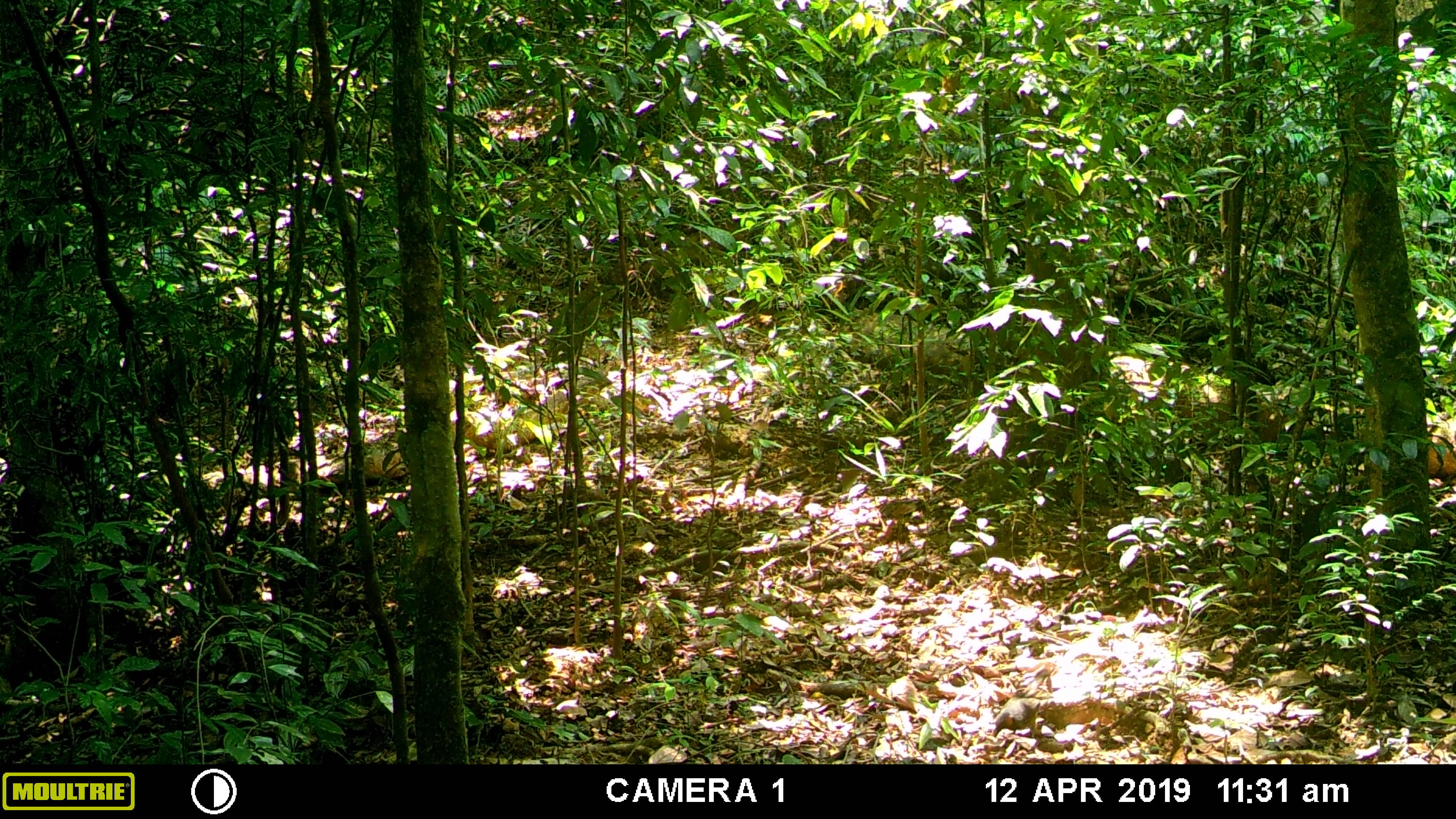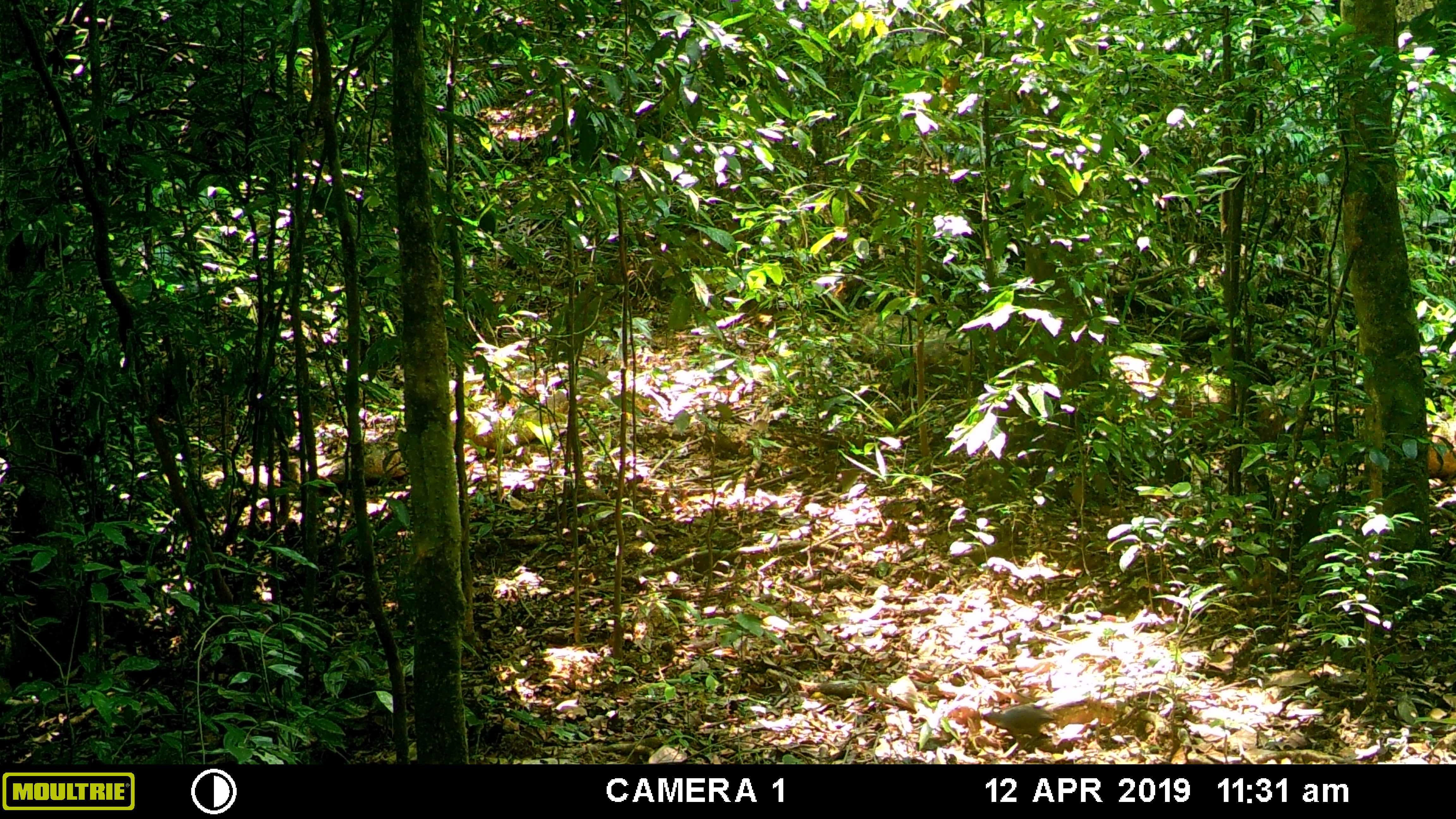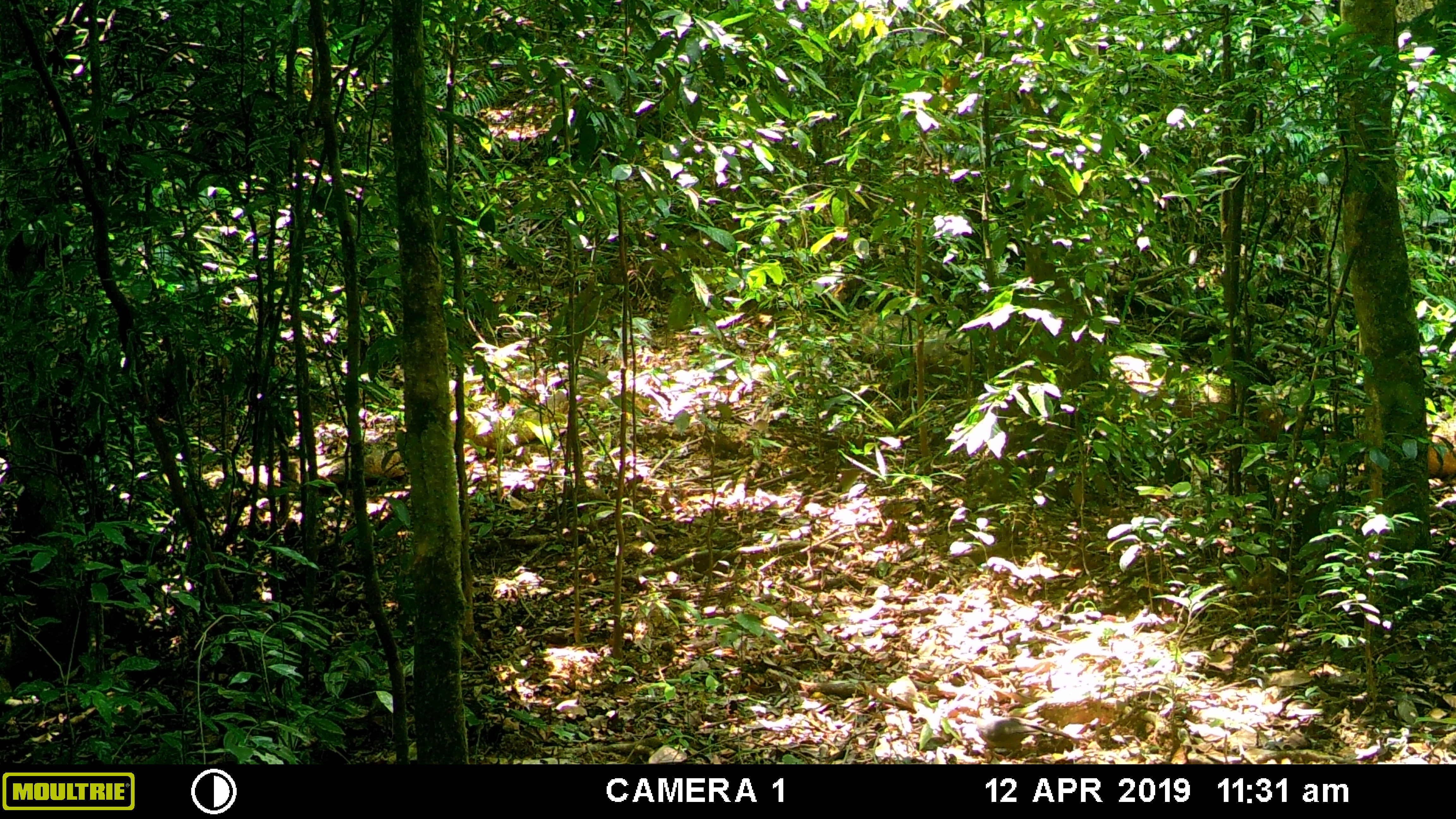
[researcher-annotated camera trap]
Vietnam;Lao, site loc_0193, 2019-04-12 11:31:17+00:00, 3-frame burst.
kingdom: Animalia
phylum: Chordata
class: Aves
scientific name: Aves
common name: bird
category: unidentified bird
Unidentified bird (bird) (Aves). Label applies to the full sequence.